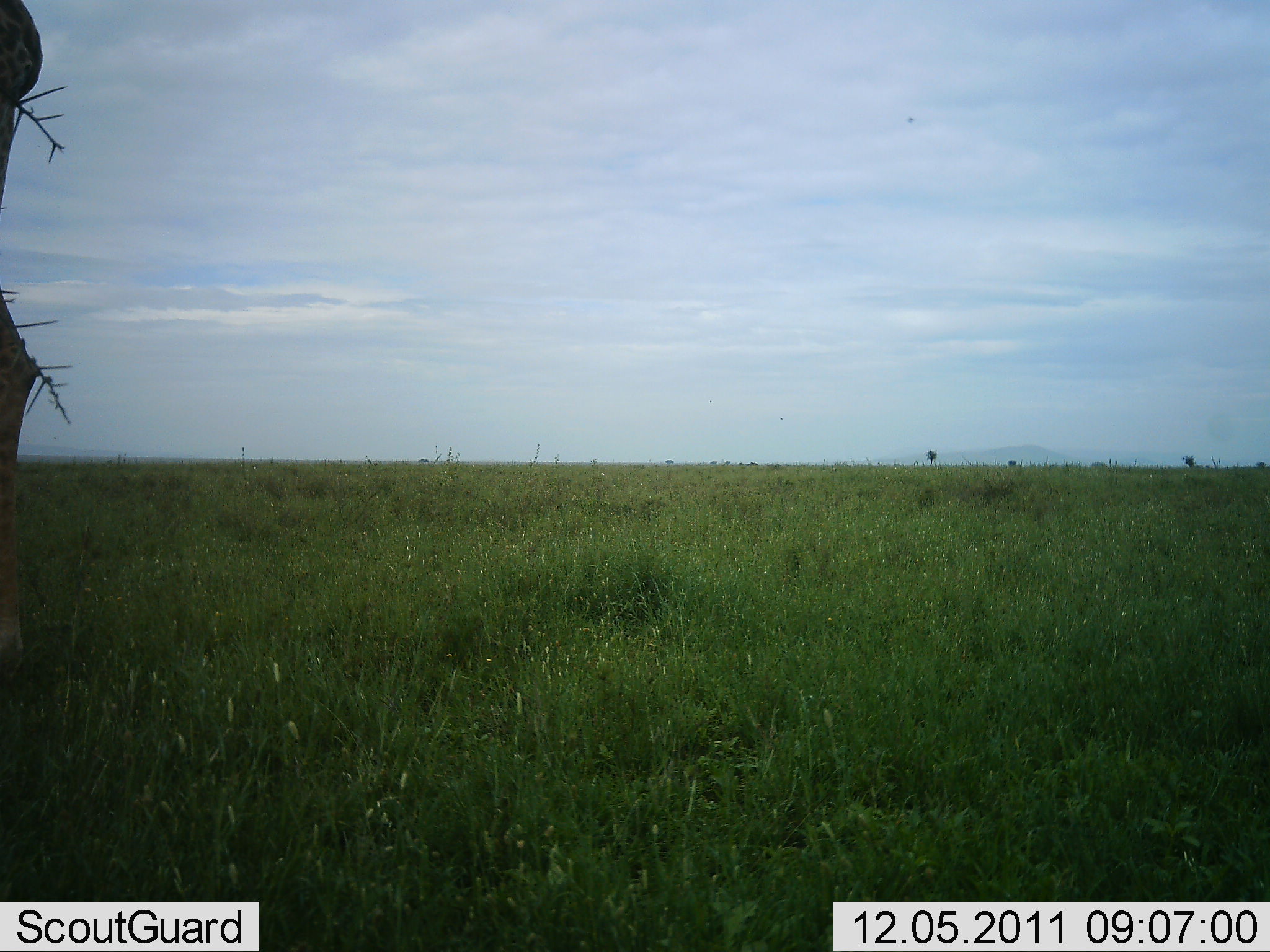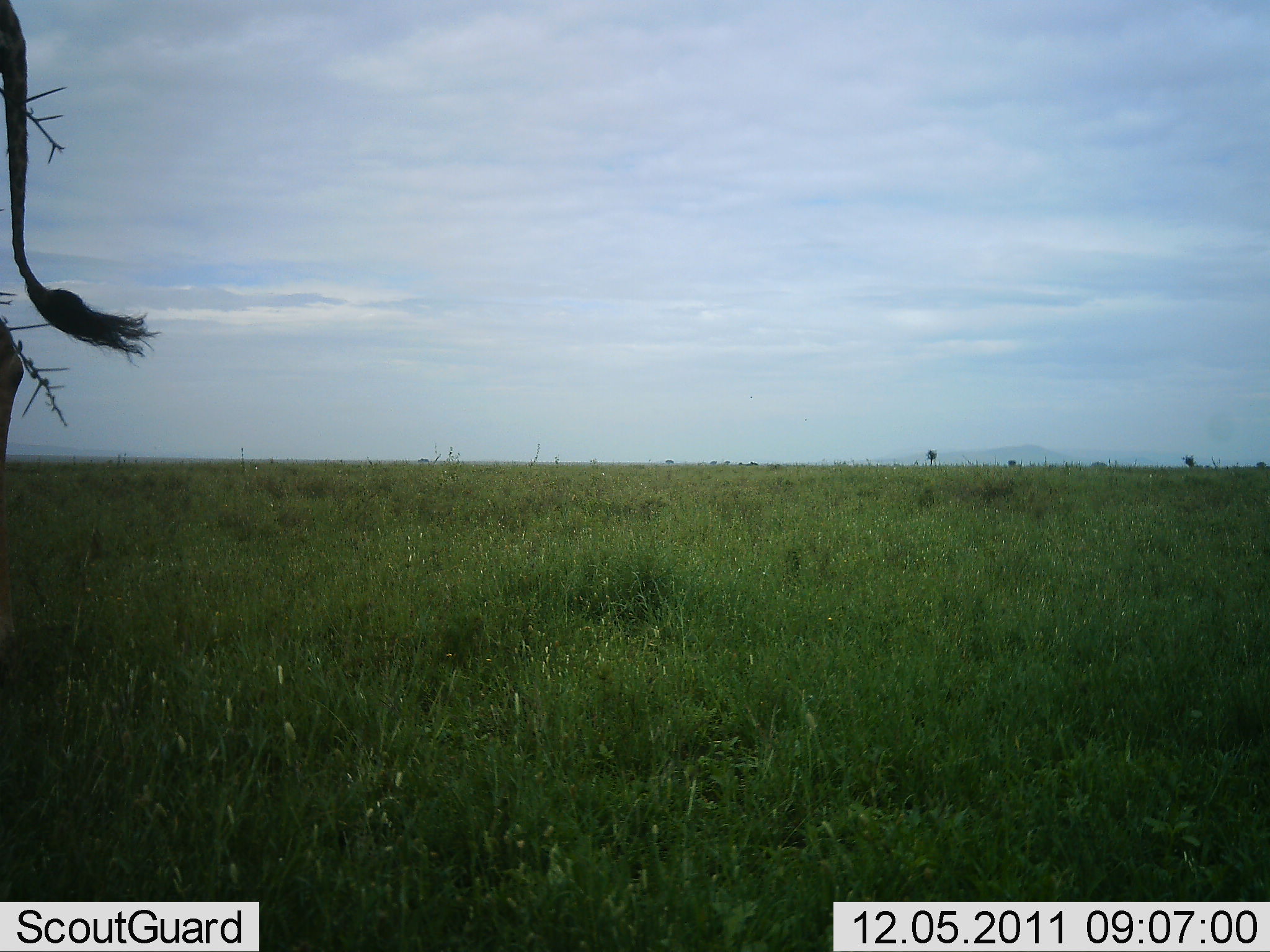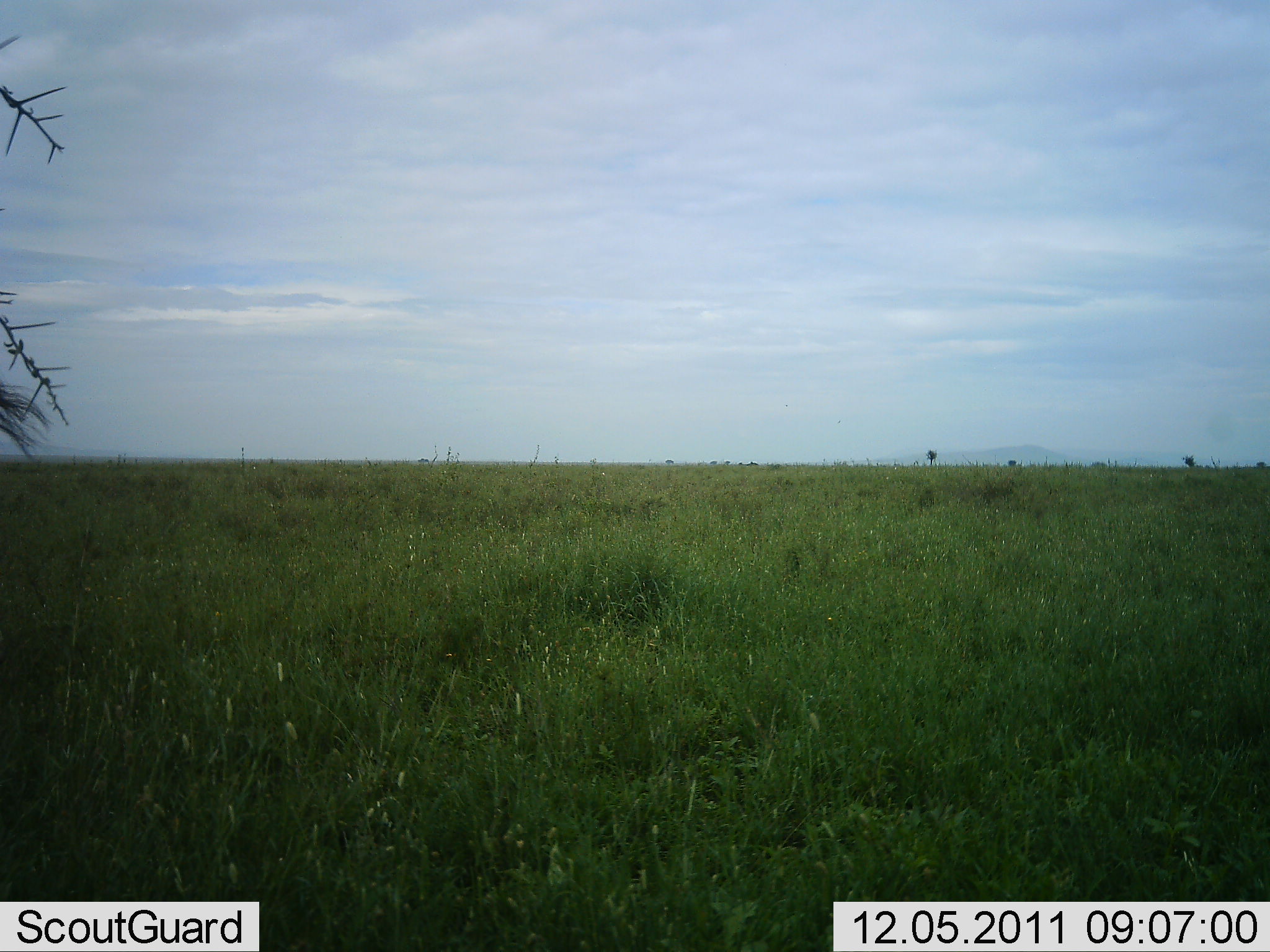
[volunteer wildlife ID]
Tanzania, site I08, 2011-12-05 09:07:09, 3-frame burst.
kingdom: Animalia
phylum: Chordata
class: Mammalia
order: Artiodactyla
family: Giraffidae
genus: Giraffa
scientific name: Giraffa camelopardalis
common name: giraffe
Giraffe (Giraffa camelopardalis), count 1. Behavior (volunteer vote fractions): standing 92%, resting 0%, moving 17%, interacting 0%. Young present (vote fraction): 0%. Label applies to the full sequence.